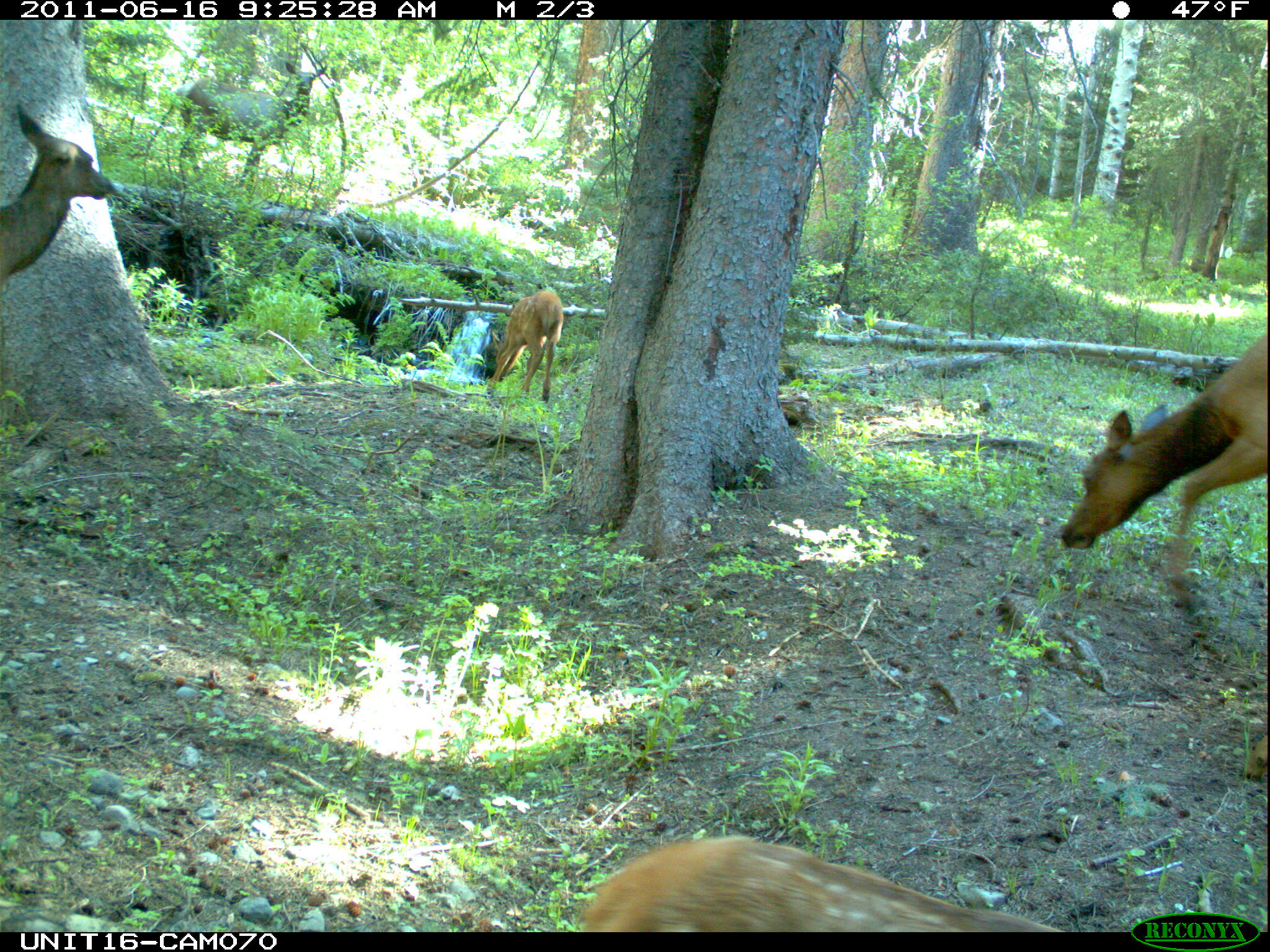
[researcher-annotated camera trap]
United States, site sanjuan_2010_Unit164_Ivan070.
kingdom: Animalia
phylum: Chordata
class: Mammalia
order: Artiodactyla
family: Cervidae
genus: Cervus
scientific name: Cervus elaphus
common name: red deer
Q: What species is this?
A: Cervus elaphus (red deer).